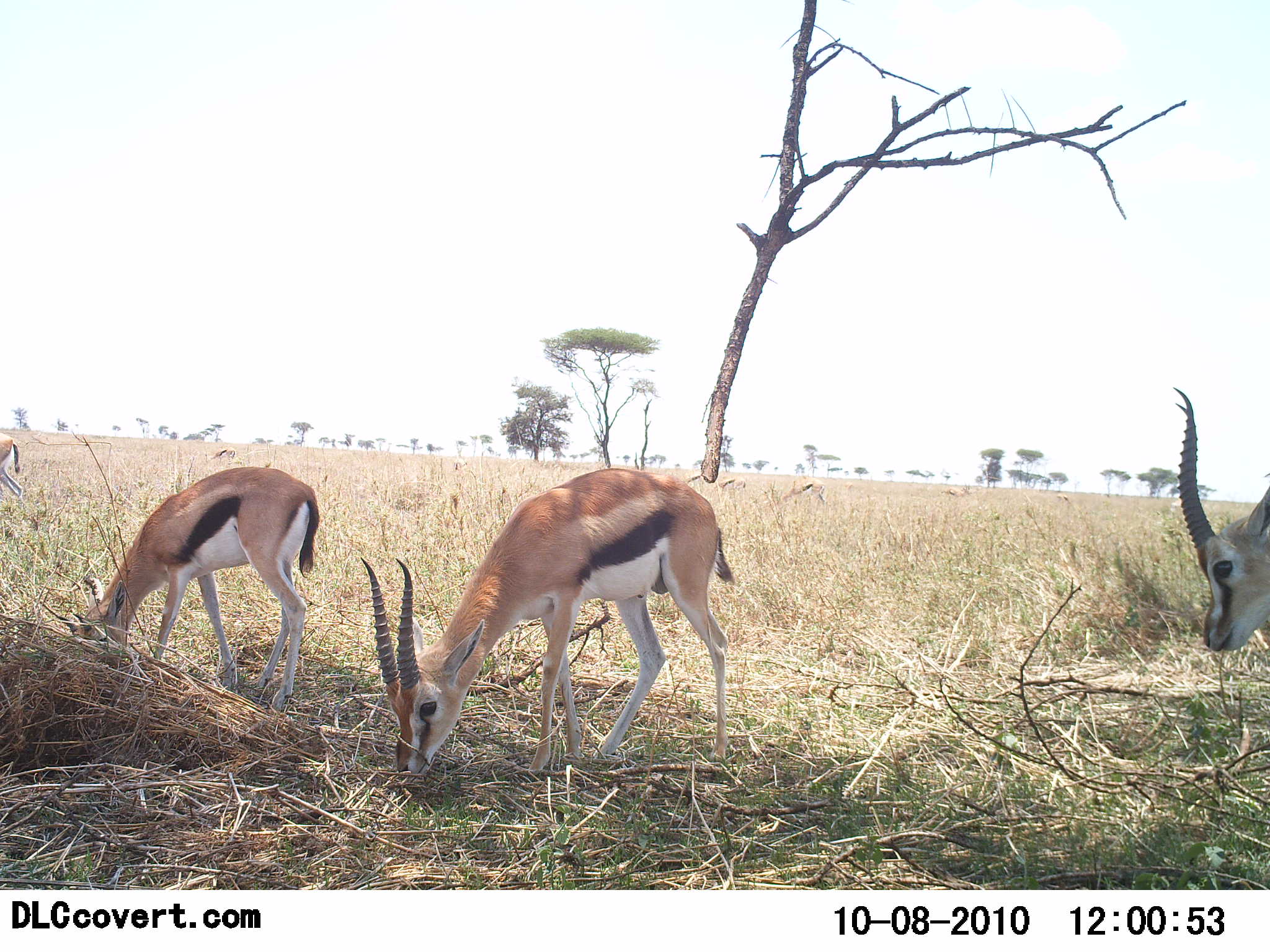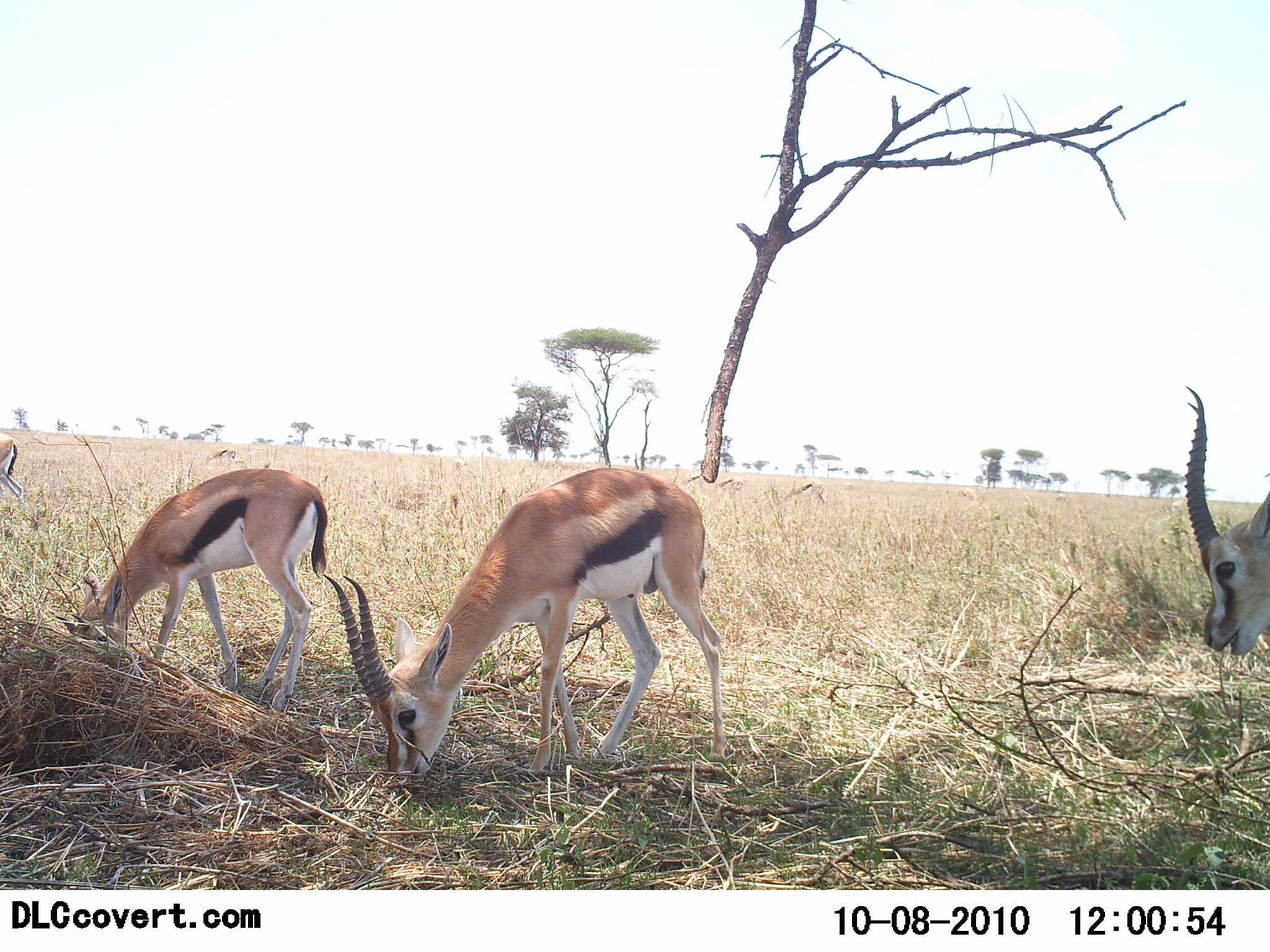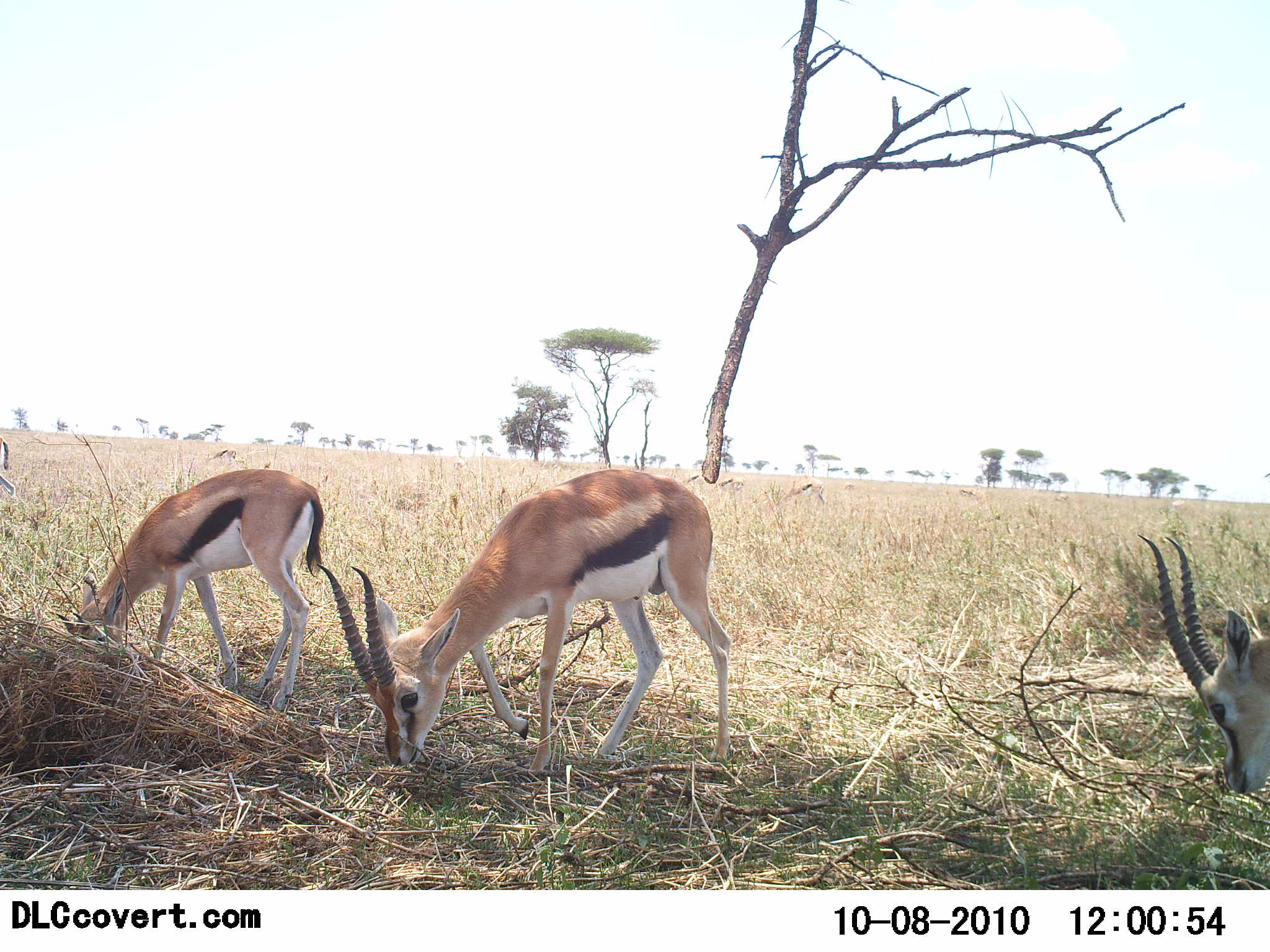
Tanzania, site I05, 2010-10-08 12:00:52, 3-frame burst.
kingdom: Animalia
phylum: Chordata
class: Mammalia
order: Artiodactyla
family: Bovidae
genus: Eudorcas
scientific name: Eudorcas thomsonii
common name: thomson's gazelle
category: gazellethomsons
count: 4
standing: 21%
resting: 0%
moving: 7%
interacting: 0%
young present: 7%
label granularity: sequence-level